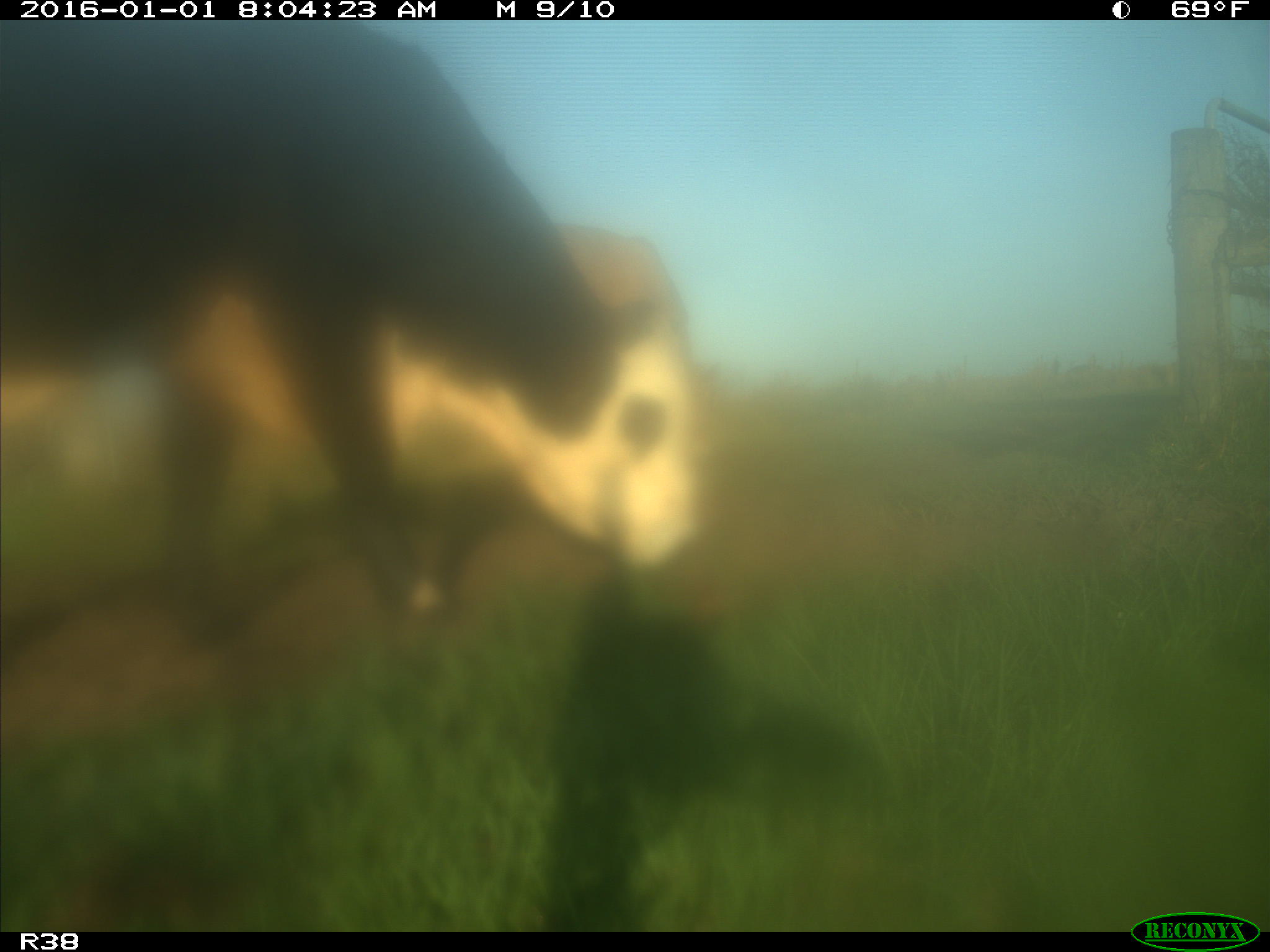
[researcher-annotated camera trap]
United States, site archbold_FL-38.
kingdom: Animalia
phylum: Chordata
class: Mammalia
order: Artiodactyla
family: Bovidae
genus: Bos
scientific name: Bos taurus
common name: domestic cow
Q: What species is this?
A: Bos taurus (domestic cow).